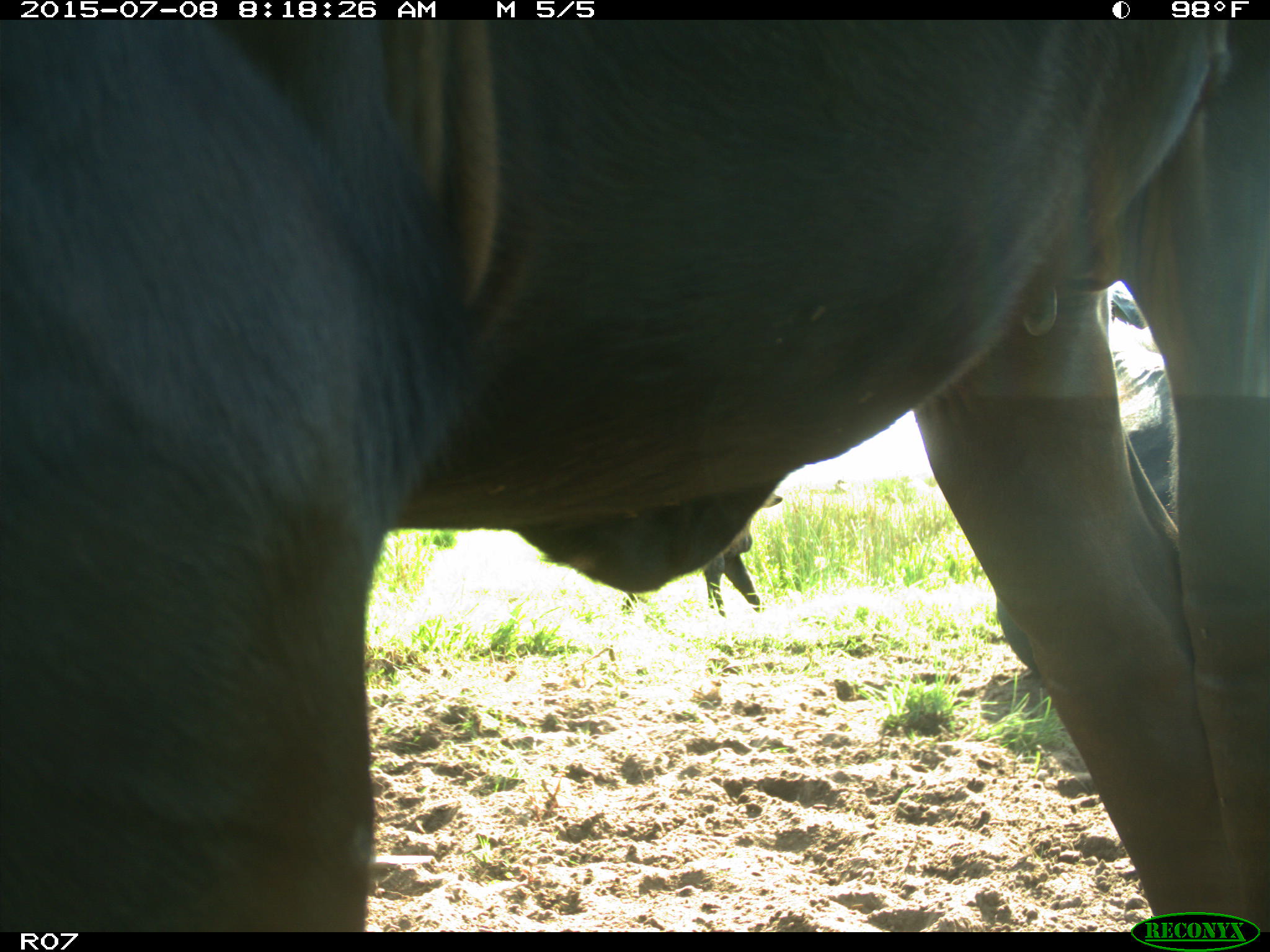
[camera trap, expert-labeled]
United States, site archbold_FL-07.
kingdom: Animalia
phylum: Chordata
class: Mammalia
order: Artiodactyla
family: Bovidae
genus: Bos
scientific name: Bos taurus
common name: domestic cow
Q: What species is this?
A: Bos taurus (domestic cow).